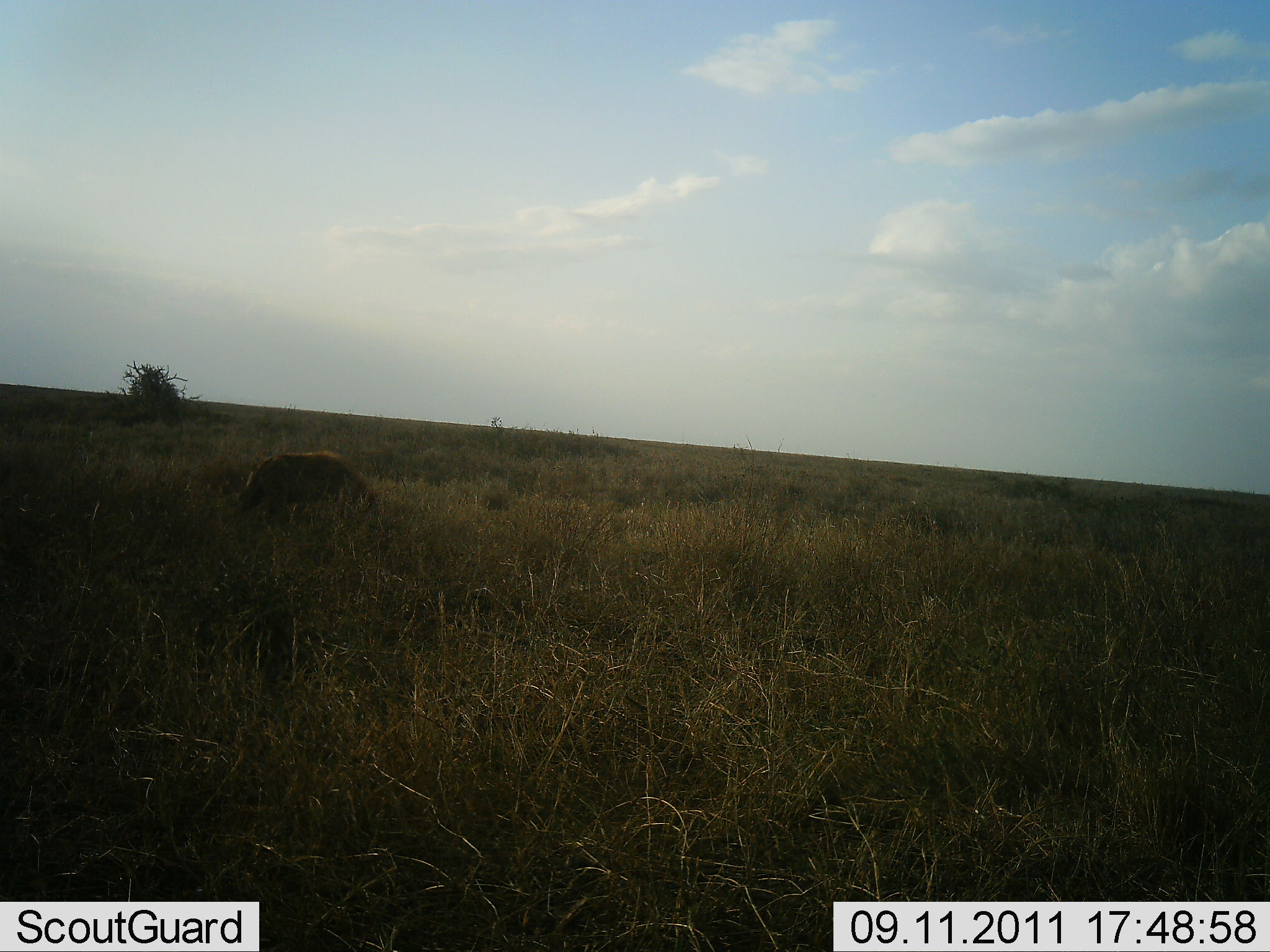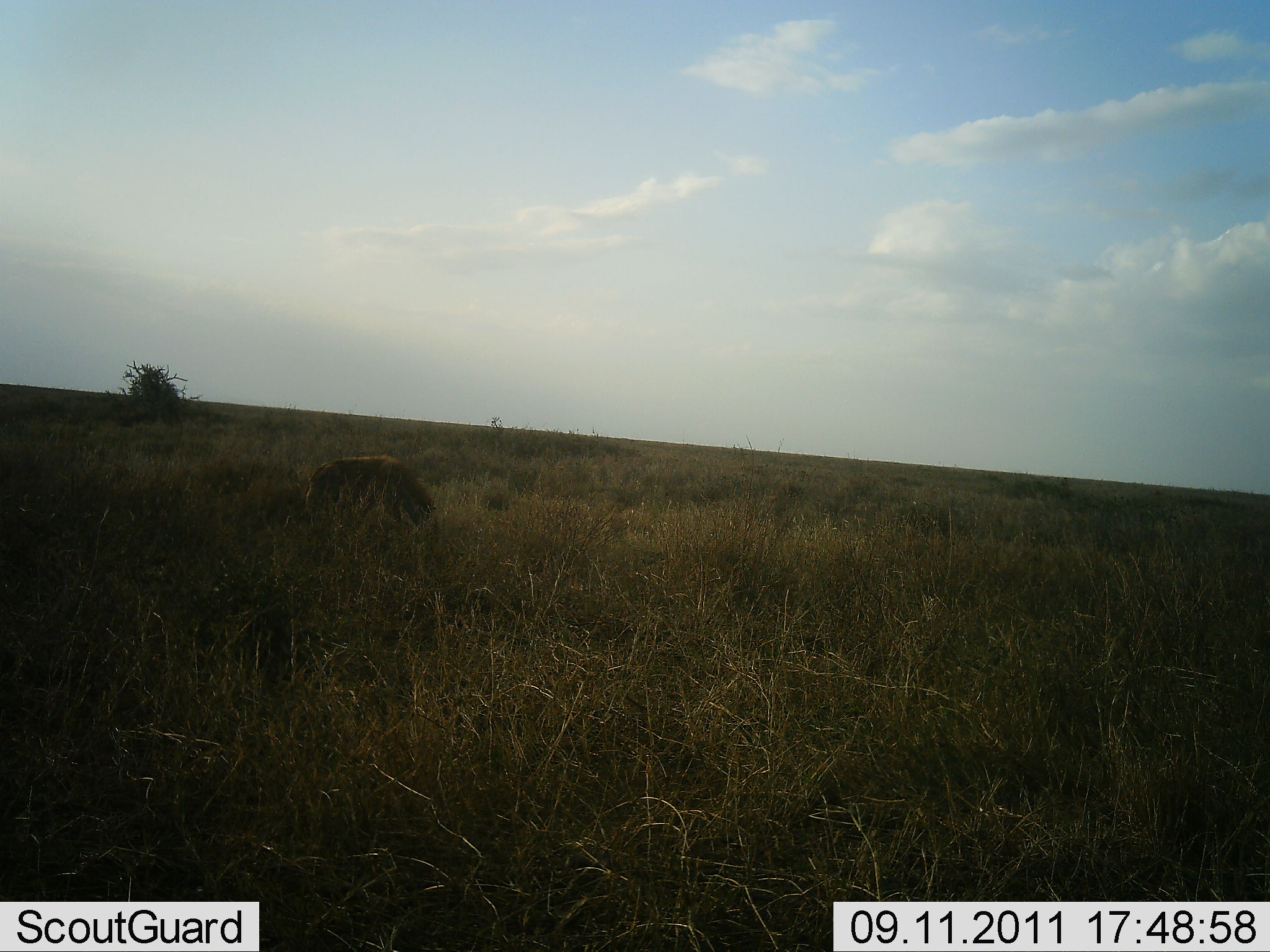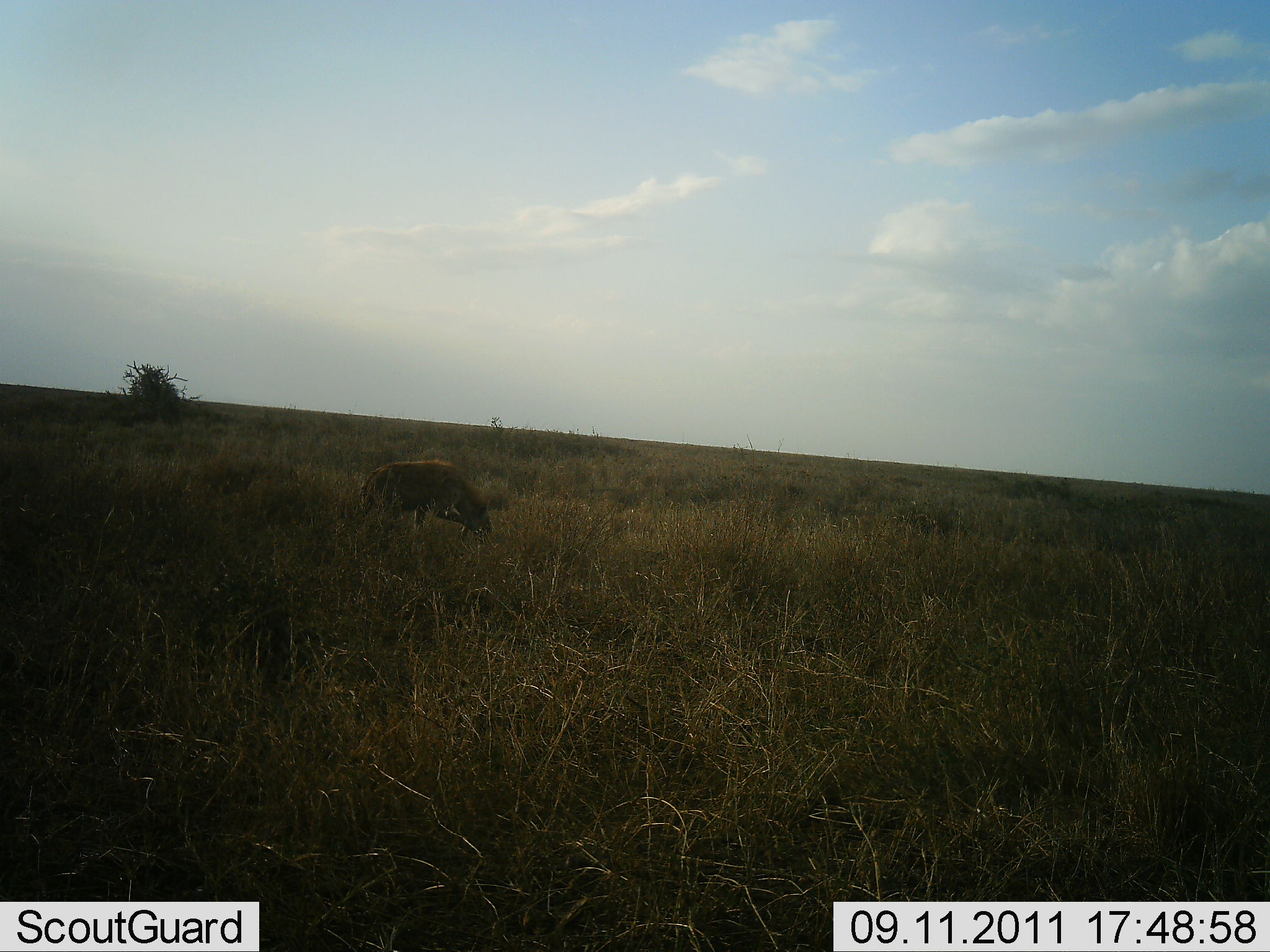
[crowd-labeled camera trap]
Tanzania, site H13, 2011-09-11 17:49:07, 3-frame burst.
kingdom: Animalia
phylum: Chordata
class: Mammalia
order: Carnivora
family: Hyaenidae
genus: Crocuta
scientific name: Crocuta crocuta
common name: spotted hyena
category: hyenaspotted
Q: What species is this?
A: Hyenaspotted (spotted hyena) (Crocuta crocuta).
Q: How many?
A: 1.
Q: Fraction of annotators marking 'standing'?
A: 0%.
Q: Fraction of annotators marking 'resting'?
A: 0%.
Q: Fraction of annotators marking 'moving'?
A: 100%.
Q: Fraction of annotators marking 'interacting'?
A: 0%.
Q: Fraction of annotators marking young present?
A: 0%.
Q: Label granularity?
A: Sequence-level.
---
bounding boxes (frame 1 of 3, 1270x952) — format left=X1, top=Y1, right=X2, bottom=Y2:
animal: left=238, top=451, right=378, bottom=530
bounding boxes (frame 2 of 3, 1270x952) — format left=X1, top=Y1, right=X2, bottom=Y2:
animal: left=303, top=454, right=435, bottom=532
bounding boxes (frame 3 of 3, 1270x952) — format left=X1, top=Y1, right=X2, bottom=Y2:
animal: left=358, top=460, right=492, bottom=544